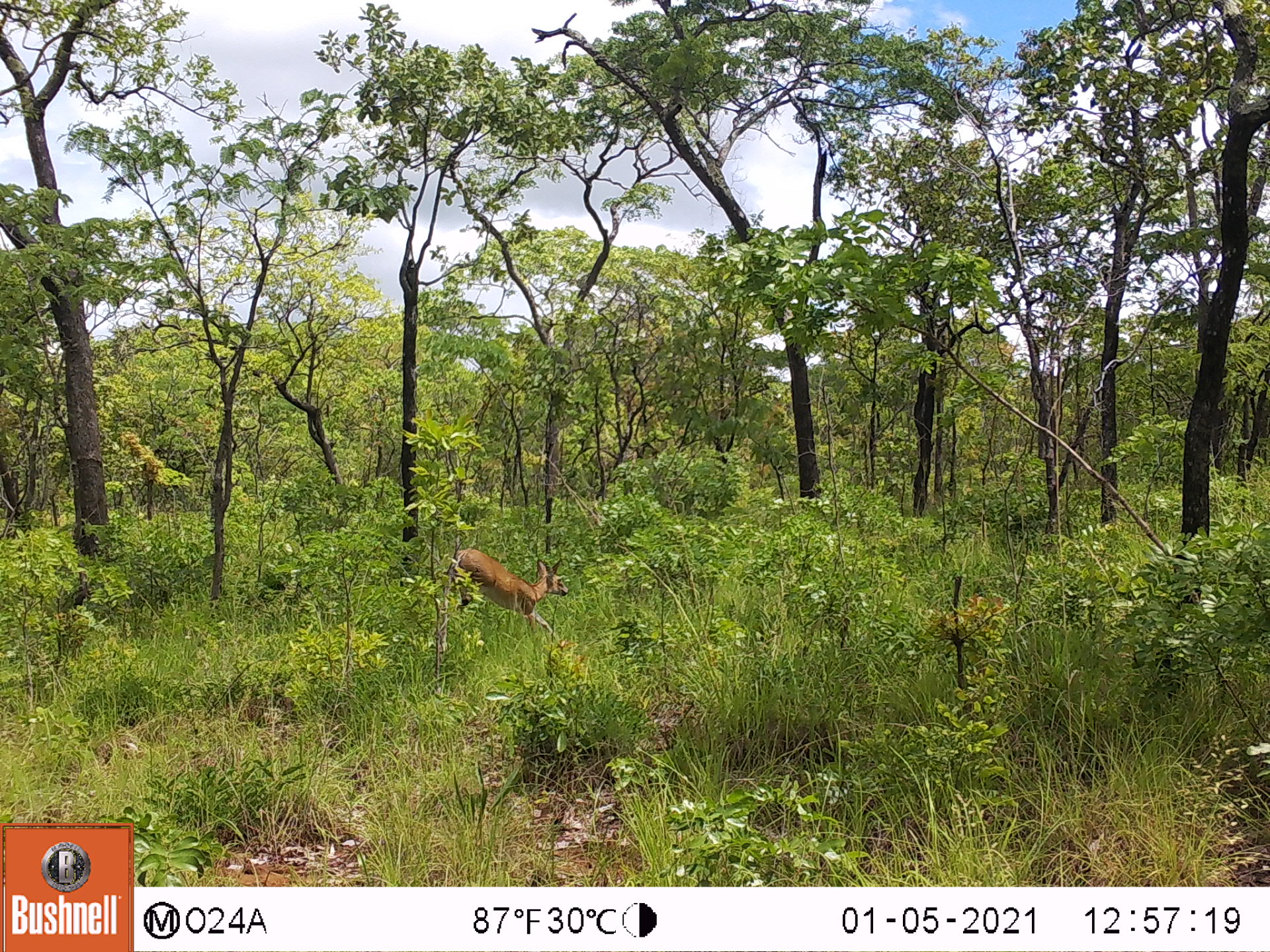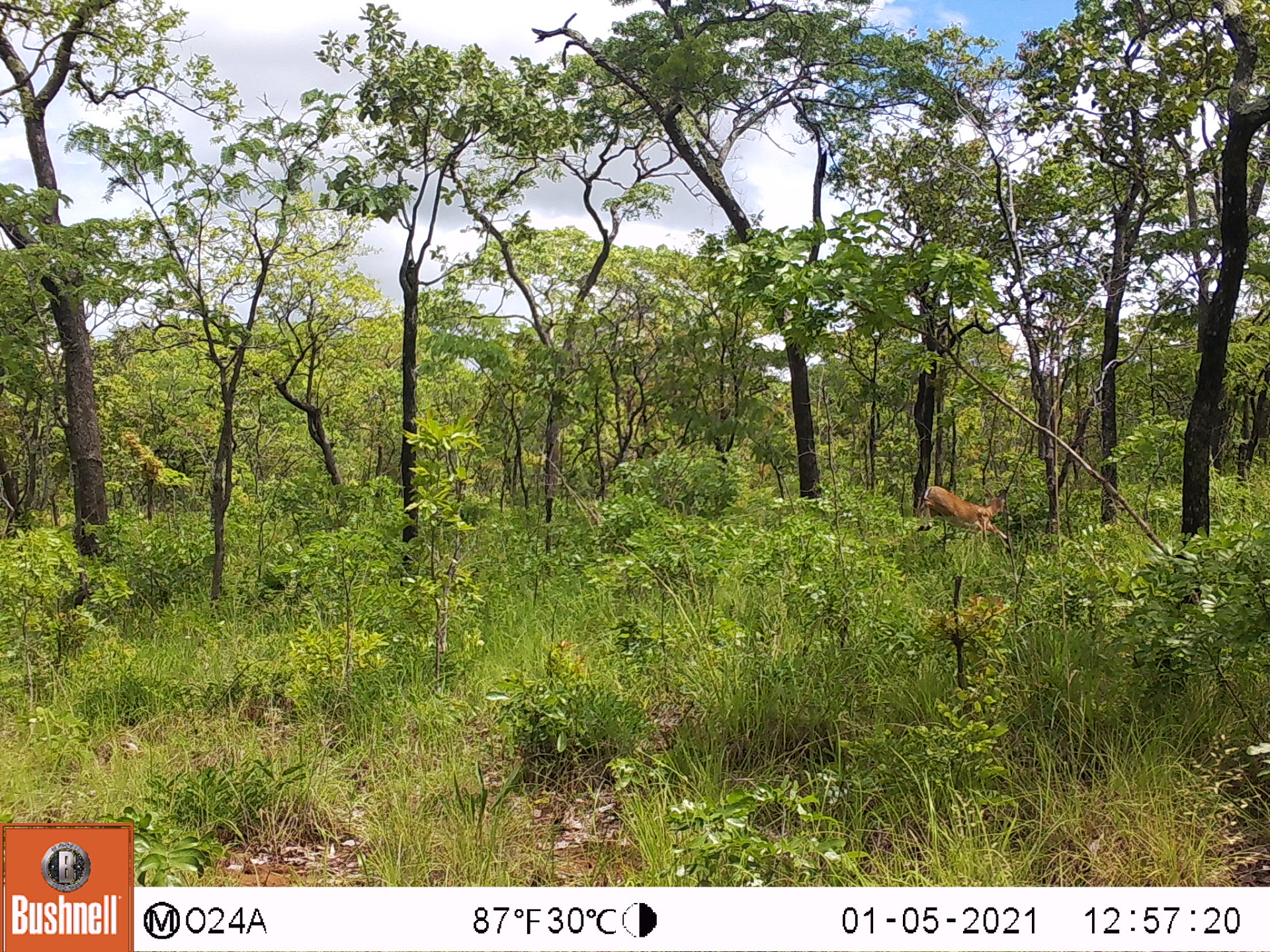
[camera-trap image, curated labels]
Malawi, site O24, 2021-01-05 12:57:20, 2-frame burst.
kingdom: Animalia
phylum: Chordata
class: Mammalia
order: Artiodactyla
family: Bovidae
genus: Sylvicapra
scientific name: Sylvicapra grimmia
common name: common duiker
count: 1